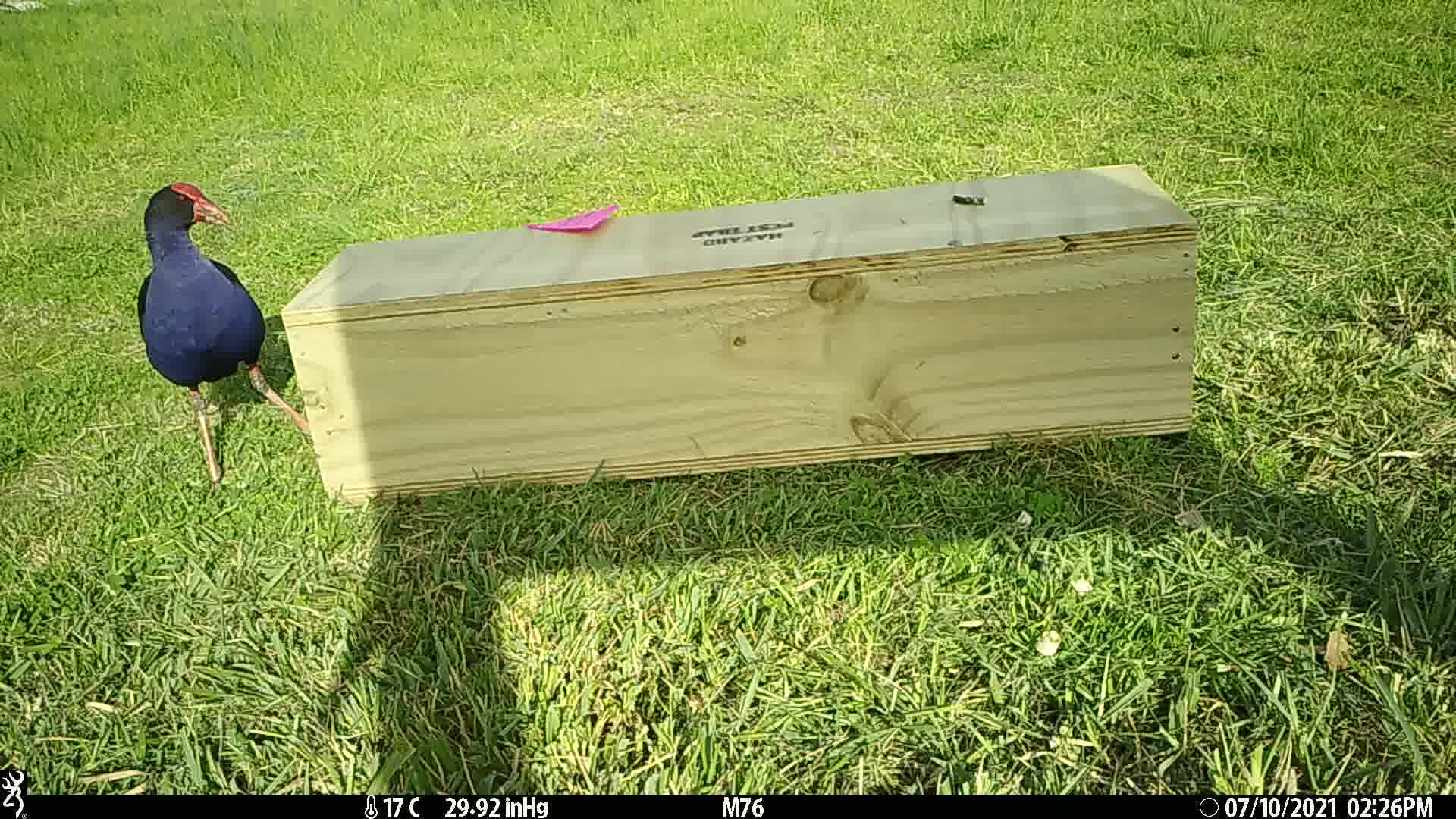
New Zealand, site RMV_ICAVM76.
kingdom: Animalia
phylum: Chordata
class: Aves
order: Gruiformes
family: Rallidae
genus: Porphyrio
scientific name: Porphyrio melanotus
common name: australasian swamphen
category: pukeko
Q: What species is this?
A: Pukeko (australasian swamphen) (Porphyrio melanotus).